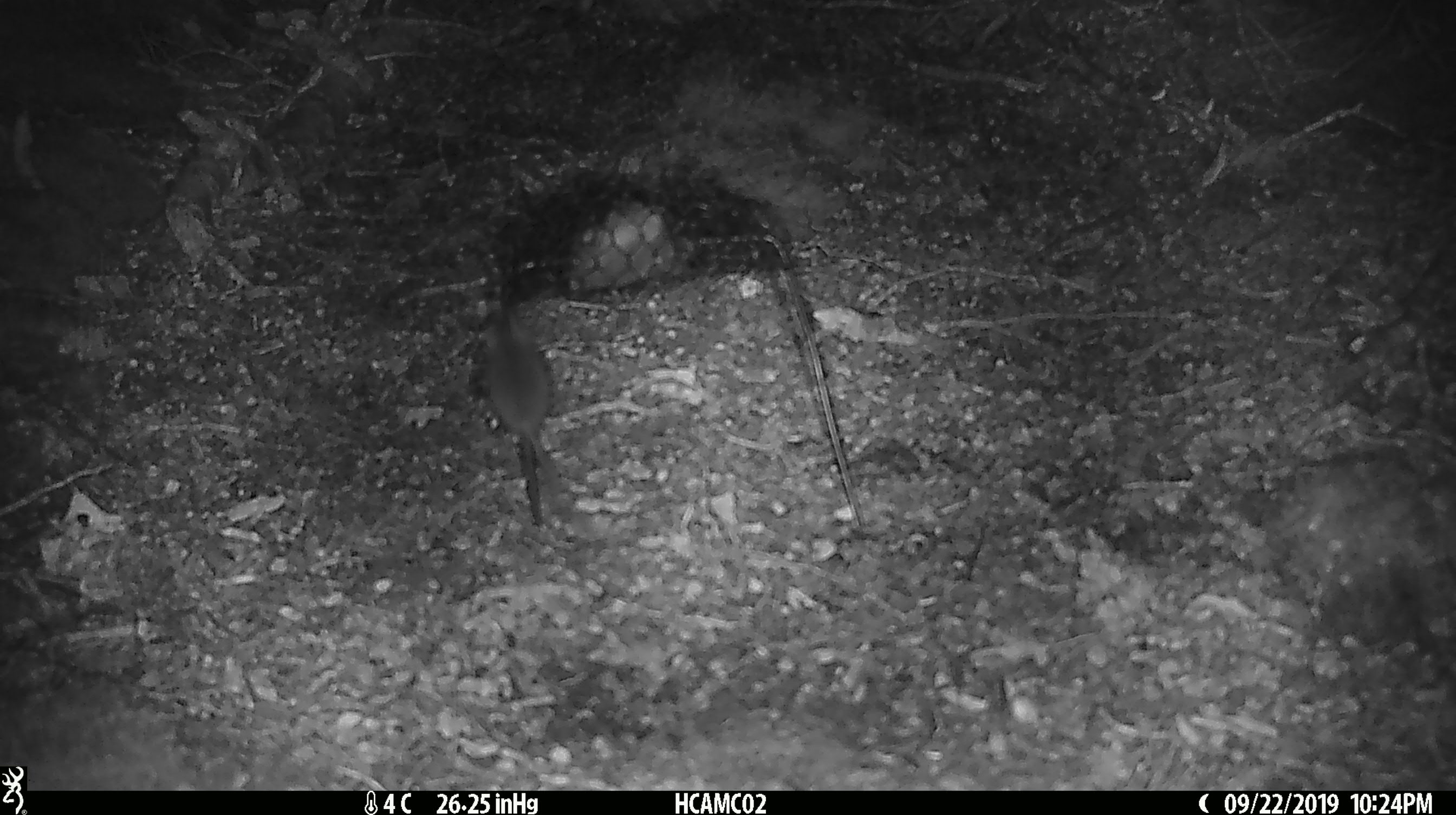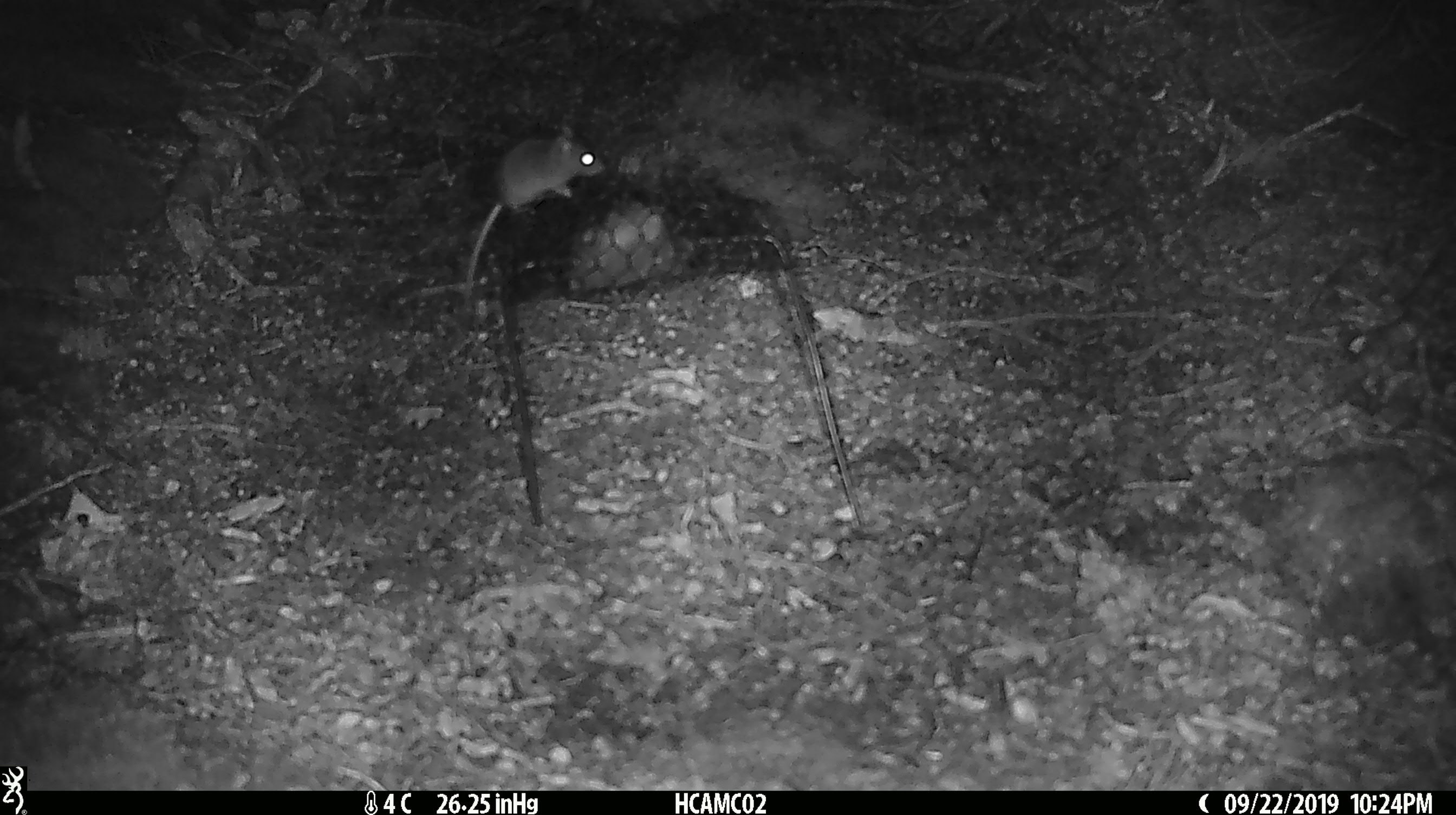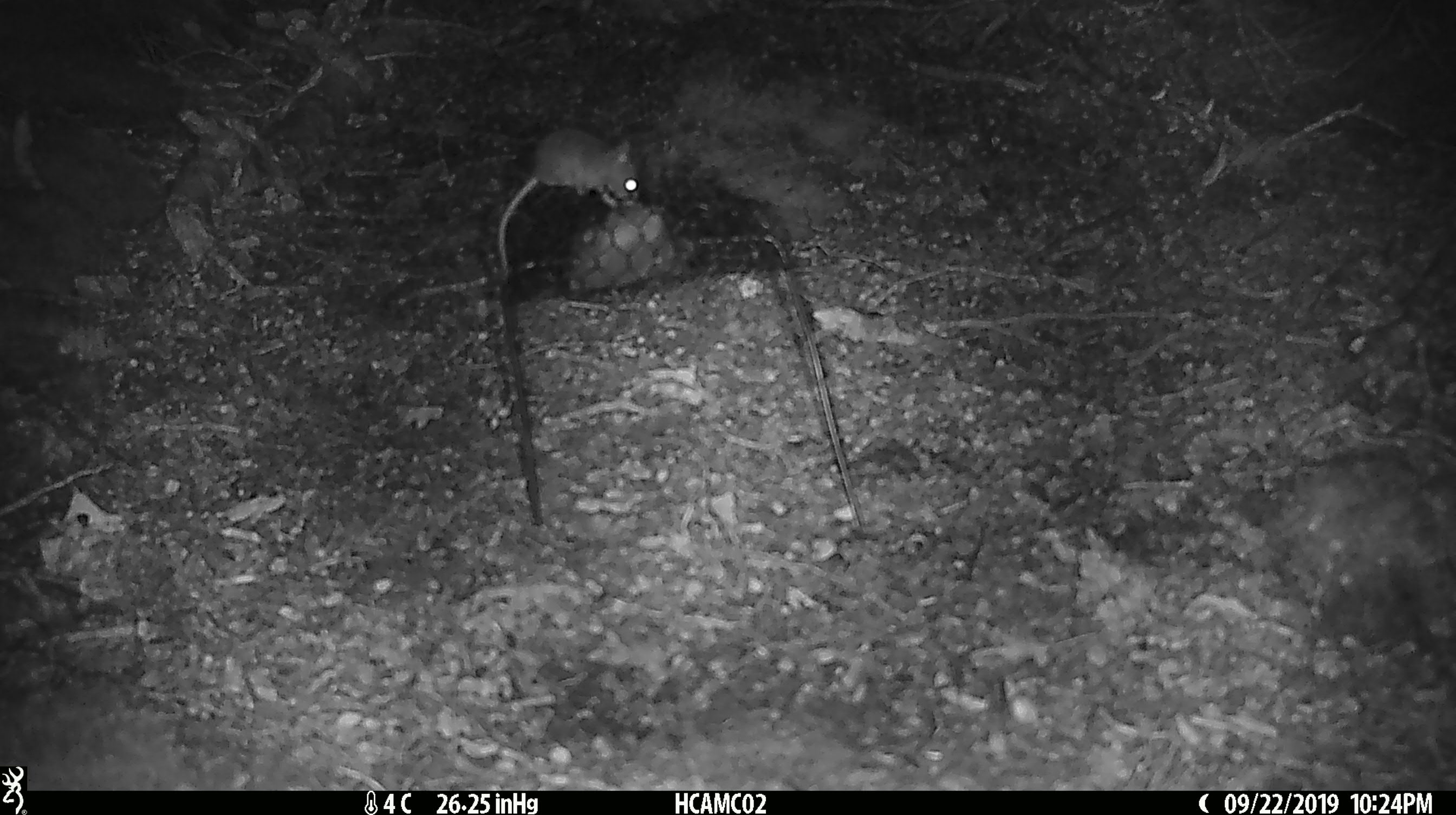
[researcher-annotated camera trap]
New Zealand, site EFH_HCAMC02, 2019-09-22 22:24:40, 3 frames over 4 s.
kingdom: Animalia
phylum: Chordata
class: Mammalia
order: Rodentia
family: Muridae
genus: Mus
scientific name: Mus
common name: mouse